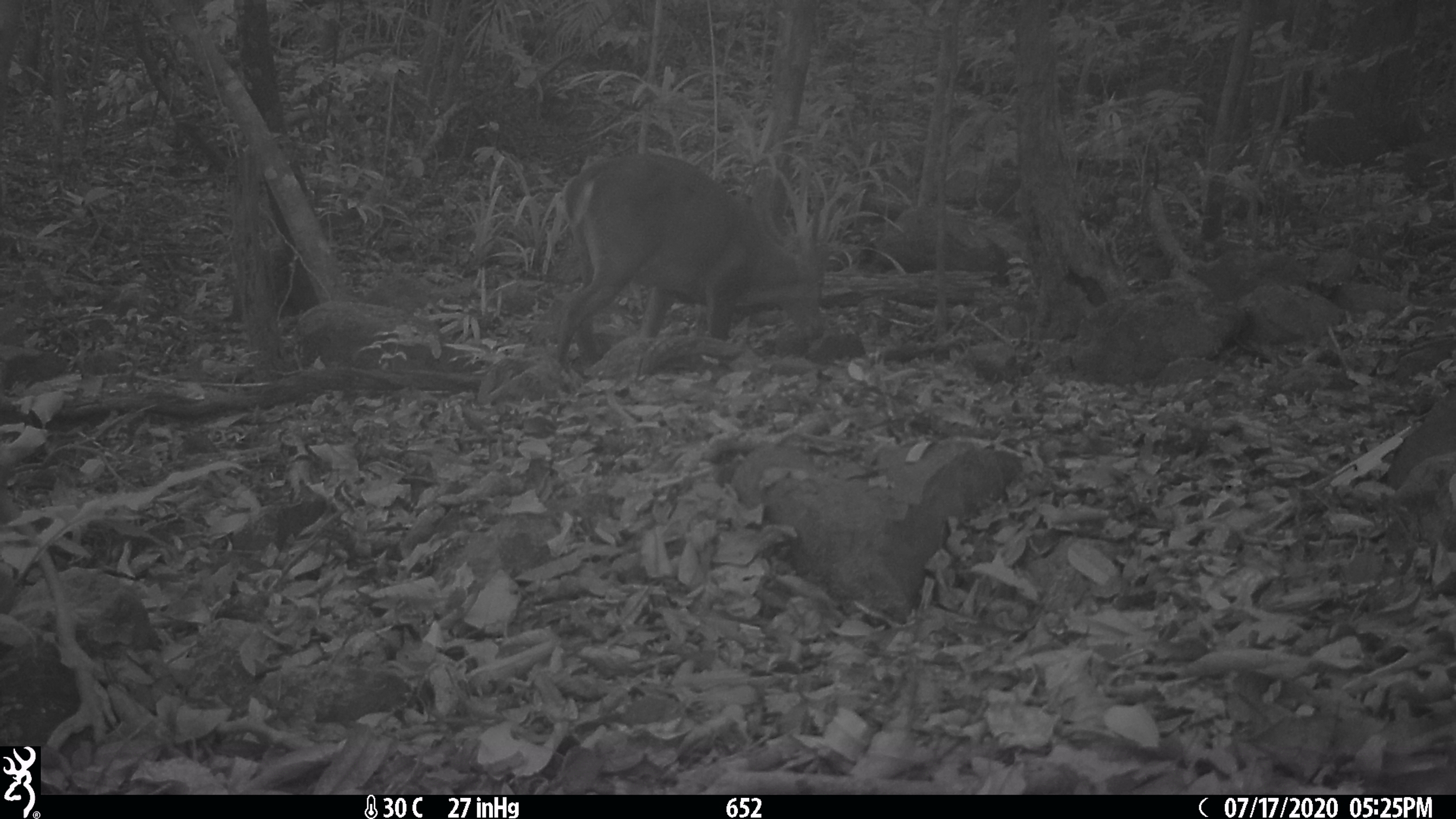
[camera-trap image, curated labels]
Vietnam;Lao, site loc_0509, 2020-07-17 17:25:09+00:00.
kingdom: Animalia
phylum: Chordata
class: Mammalia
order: Artiodactyla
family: Cervidae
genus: Muntiacus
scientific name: Muntiacus vuquangensis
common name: large-antlered muntjac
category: large antlered muntjac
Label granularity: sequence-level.